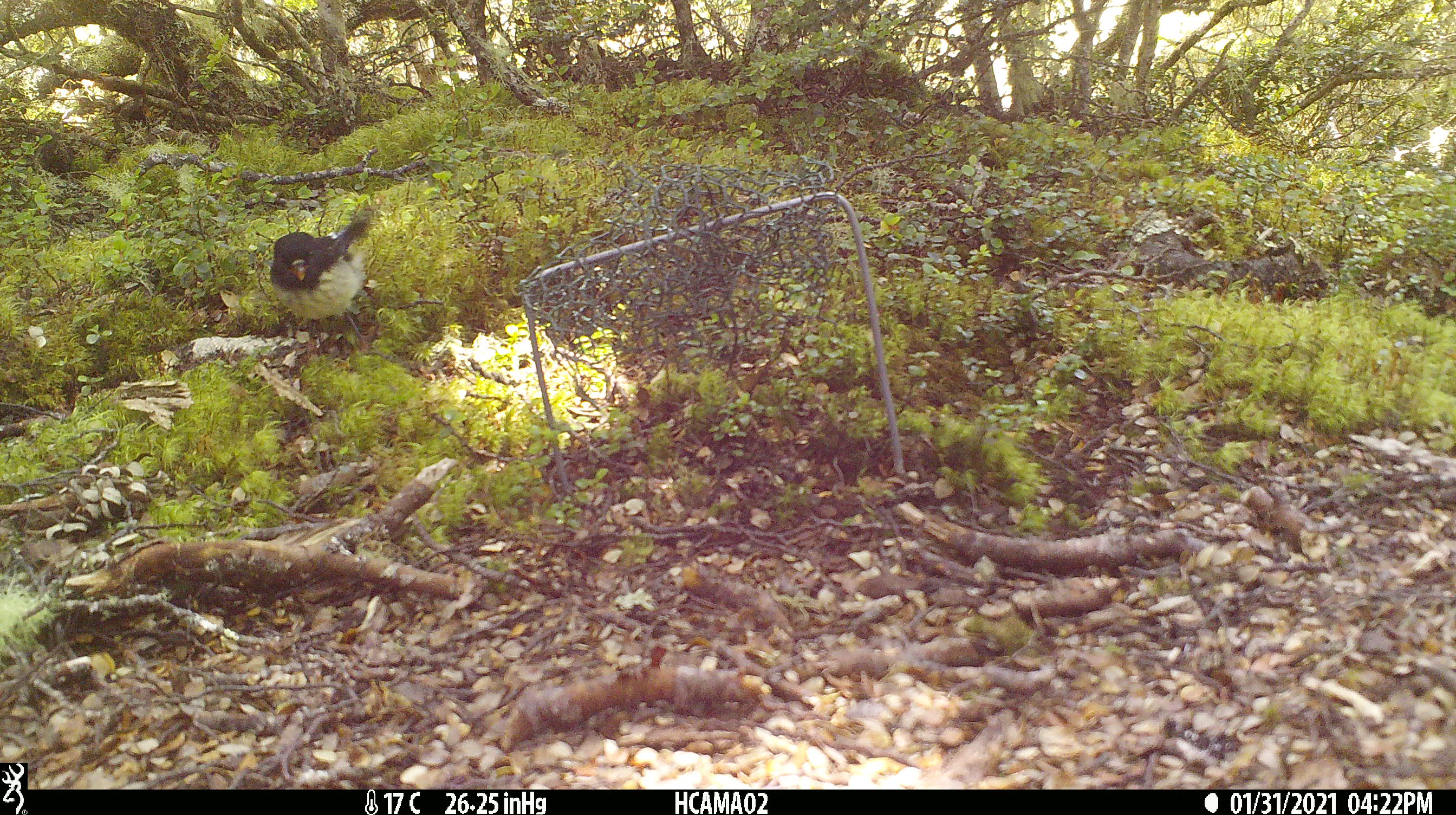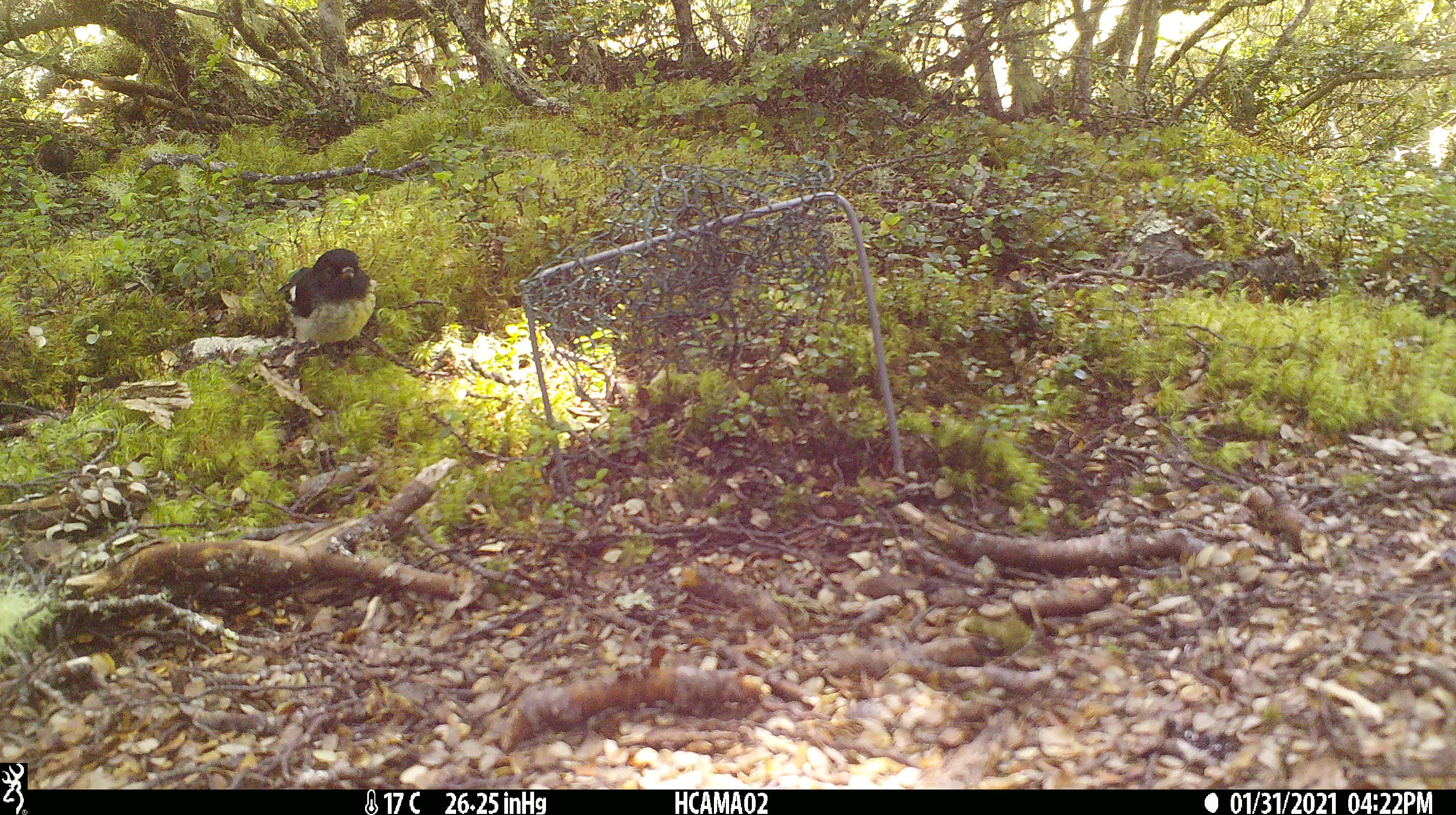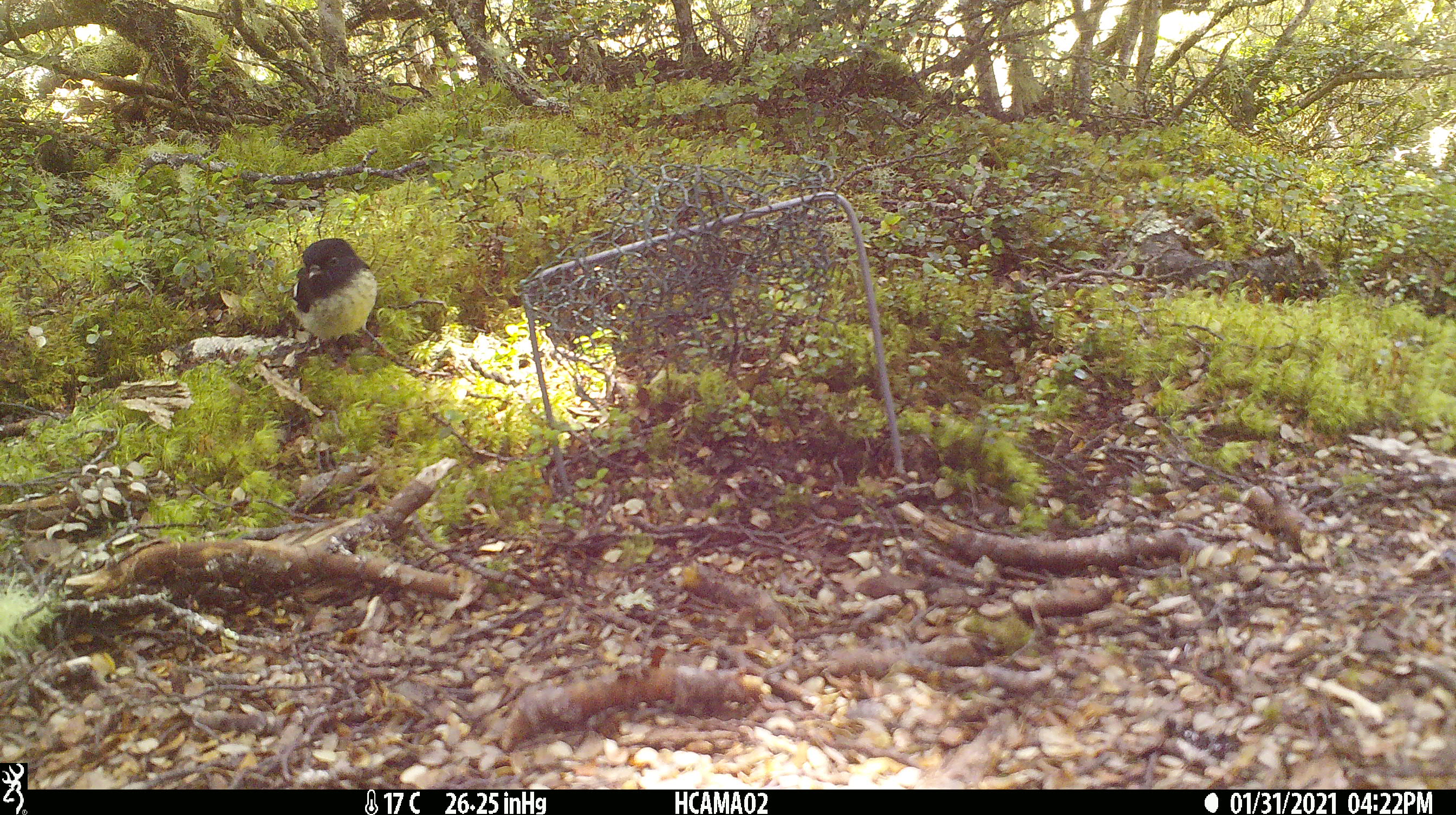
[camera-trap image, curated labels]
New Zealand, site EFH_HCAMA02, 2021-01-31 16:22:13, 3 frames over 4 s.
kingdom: Animalia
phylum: Chordata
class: Aves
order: Passeriformes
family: Petroicidae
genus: Petroica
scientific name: Petroica macrocephala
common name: tomtit